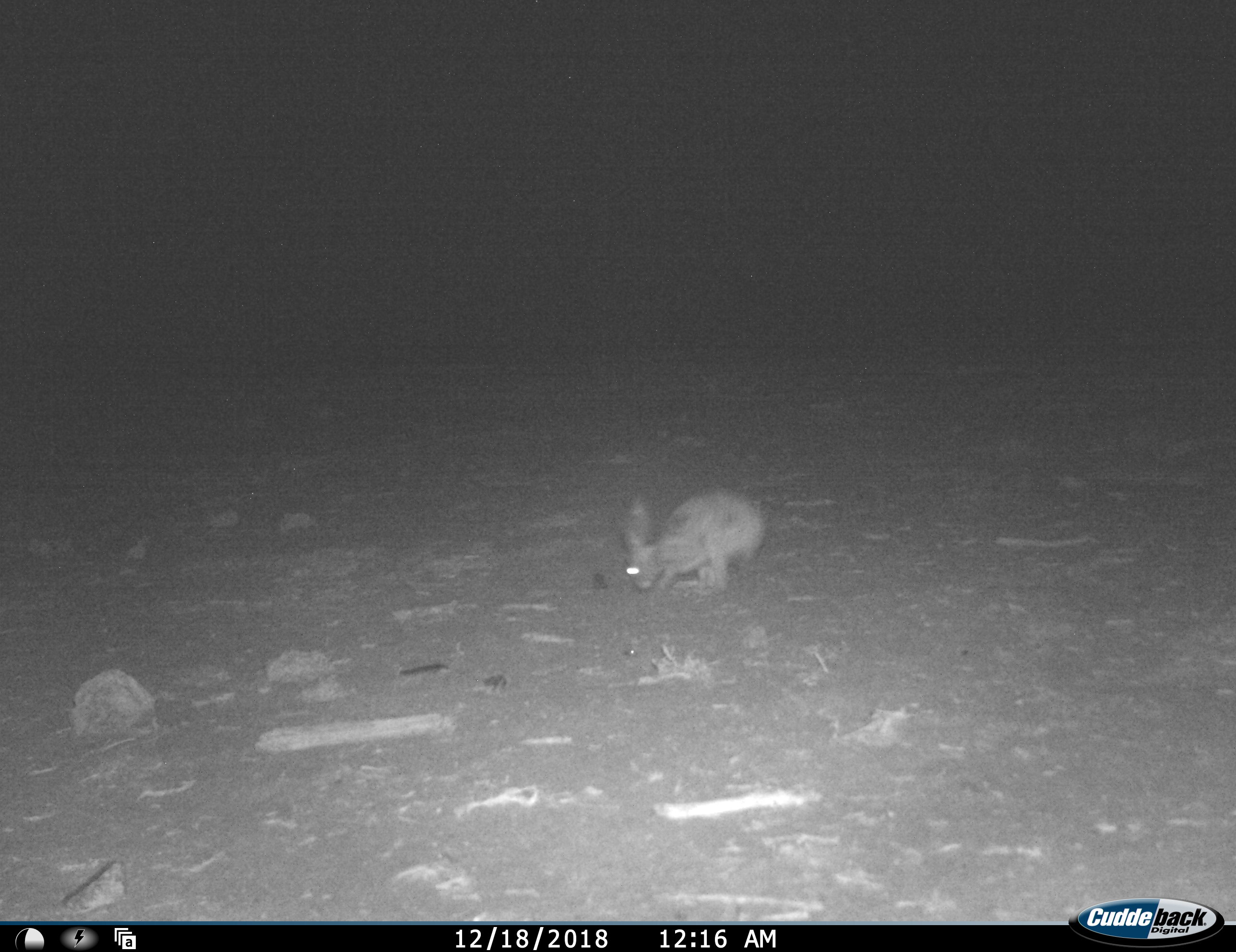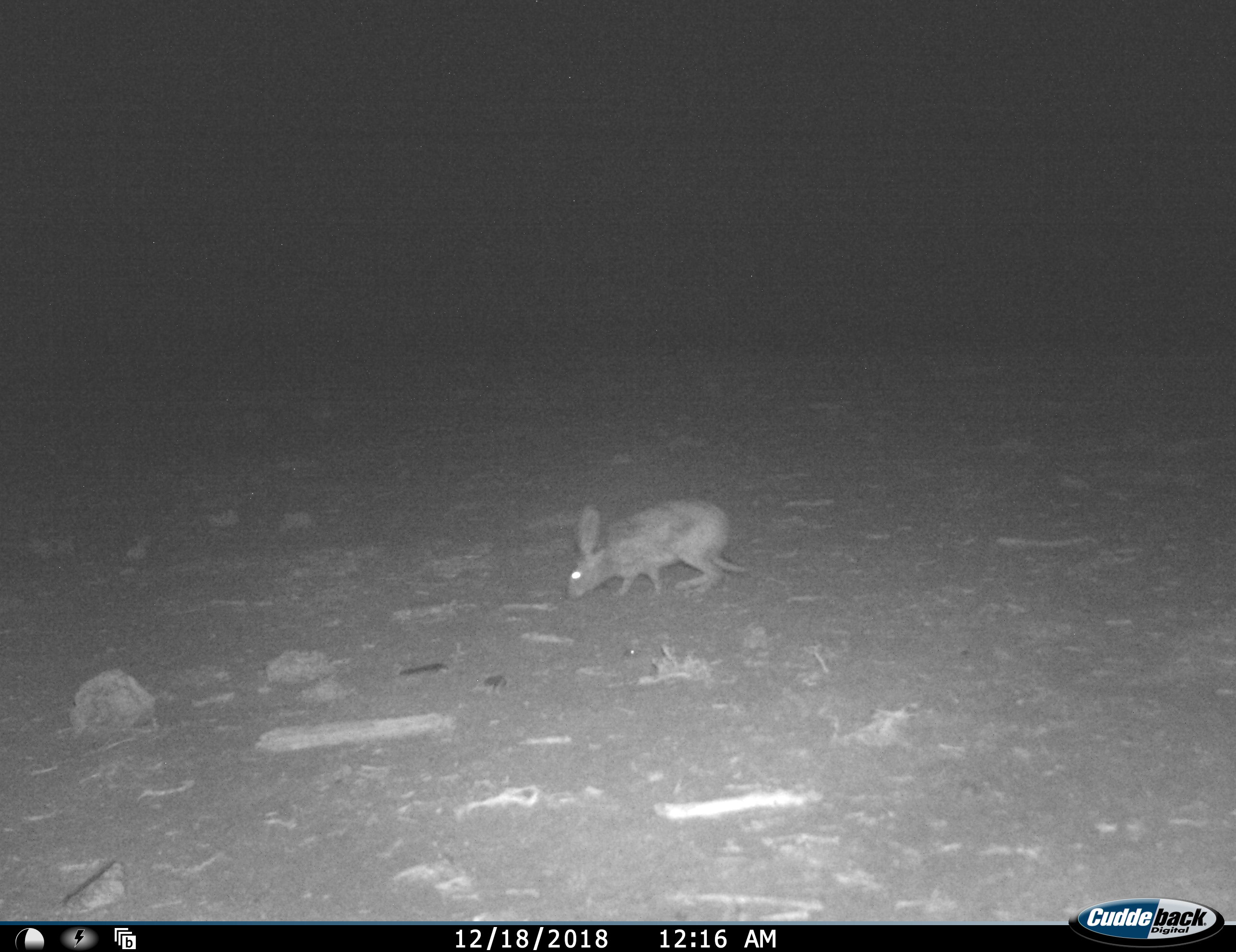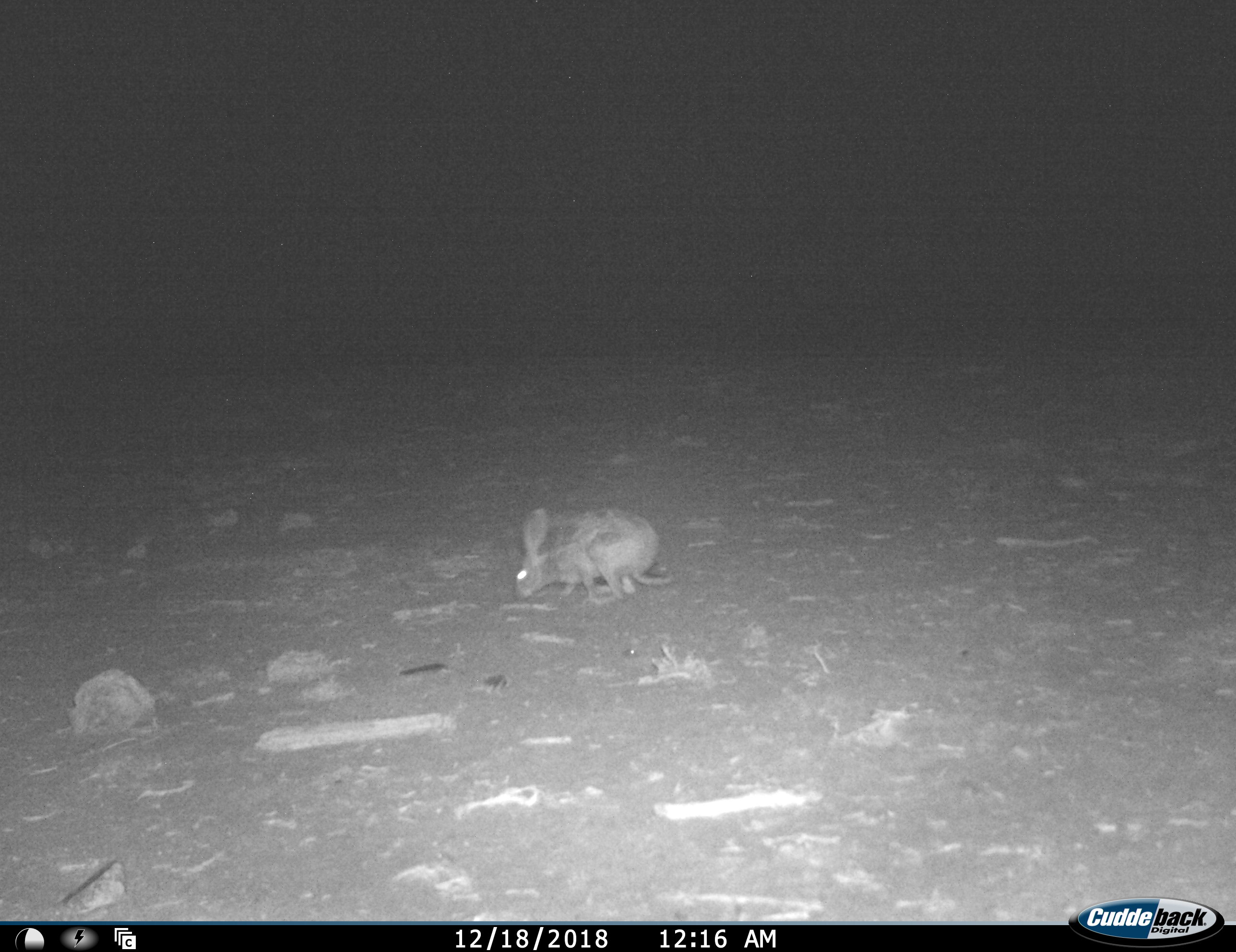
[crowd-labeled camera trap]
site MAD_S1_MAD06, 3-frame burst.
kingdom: Animalia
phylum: Chordata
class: Mammalia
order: Lagomorpha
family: Leporidae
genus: Lepus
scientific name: Lepus capensis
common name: cape hare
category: harecape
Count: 1.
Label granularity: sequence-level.